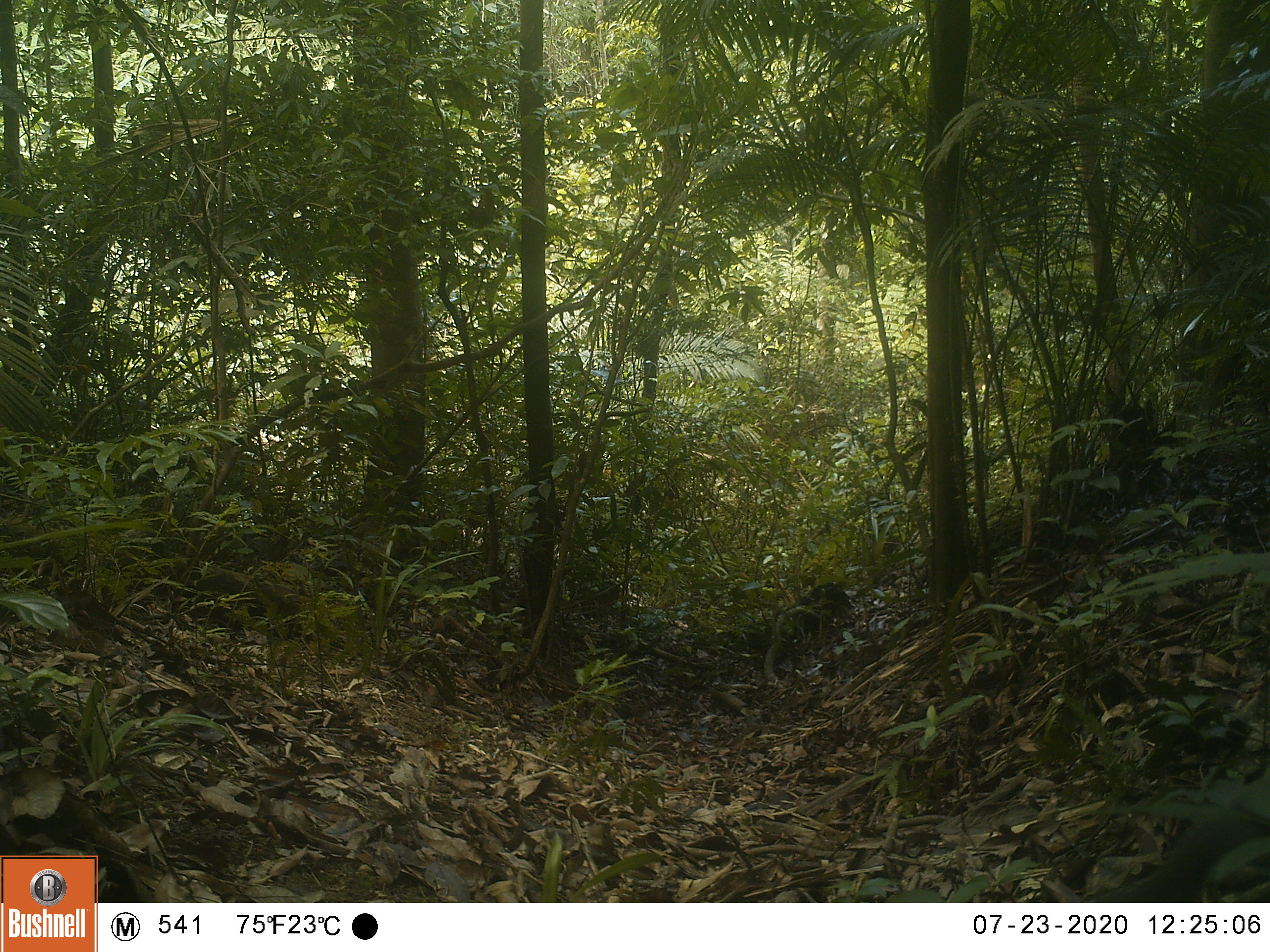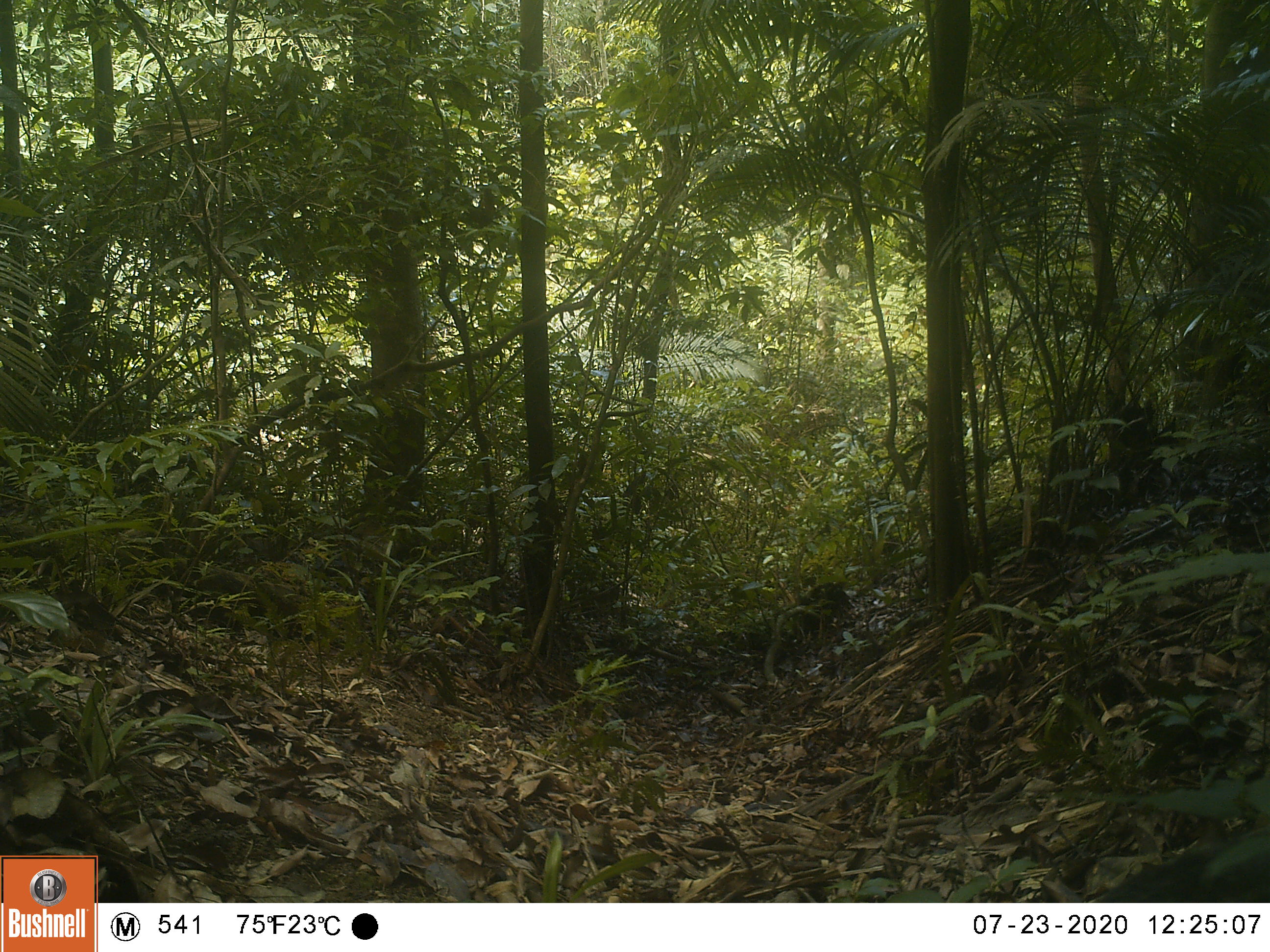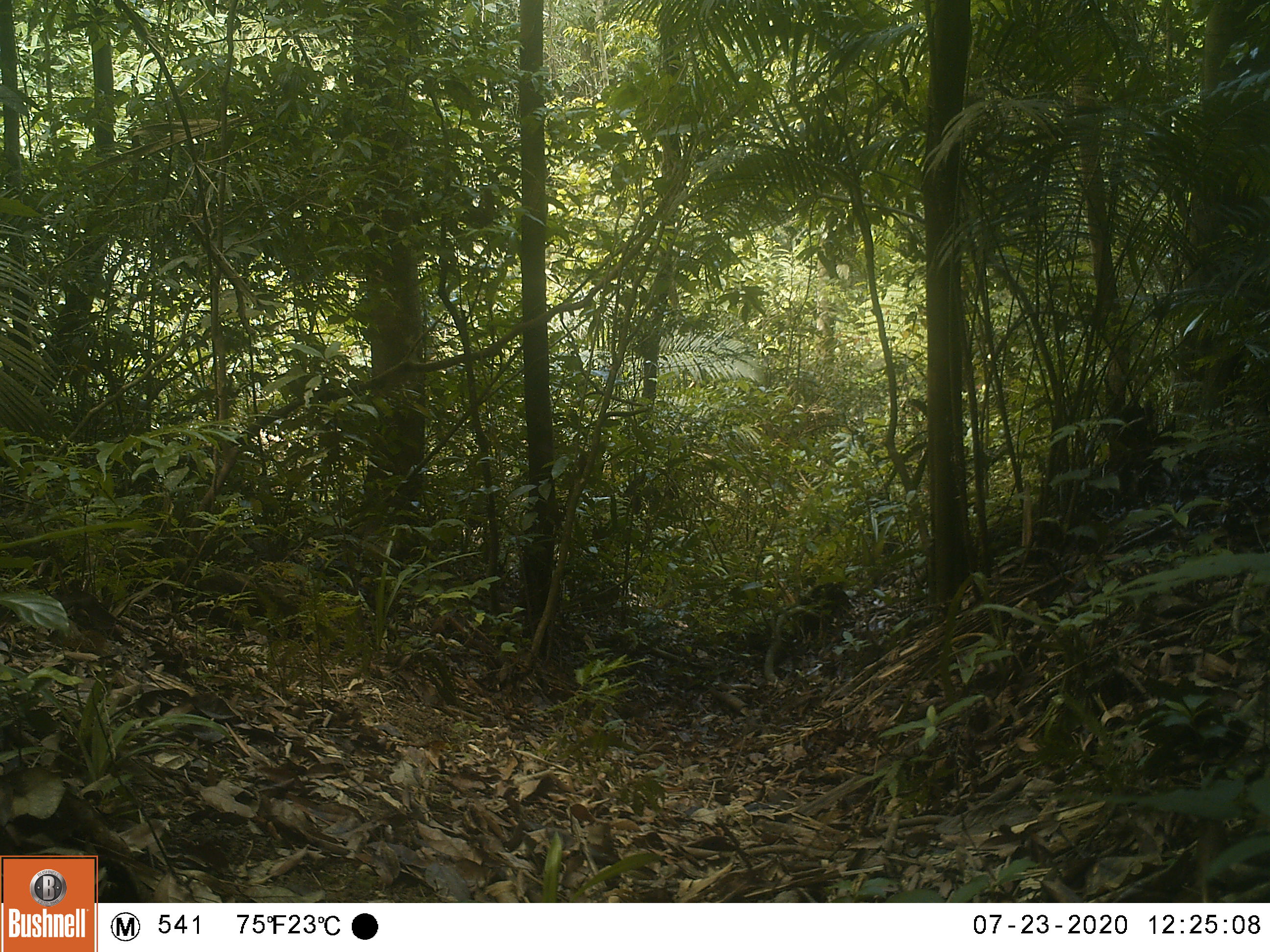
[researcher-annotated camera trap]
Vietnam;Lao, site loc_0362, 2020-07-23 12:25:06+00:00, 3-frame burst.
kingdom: Animalia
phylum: Chordata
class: Mammalia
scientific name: Mammalia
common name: mammal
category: unidentified small mammal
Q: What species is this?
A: Unidentified small mammal (mammal) (Mammalia).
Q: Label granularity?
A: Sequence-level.